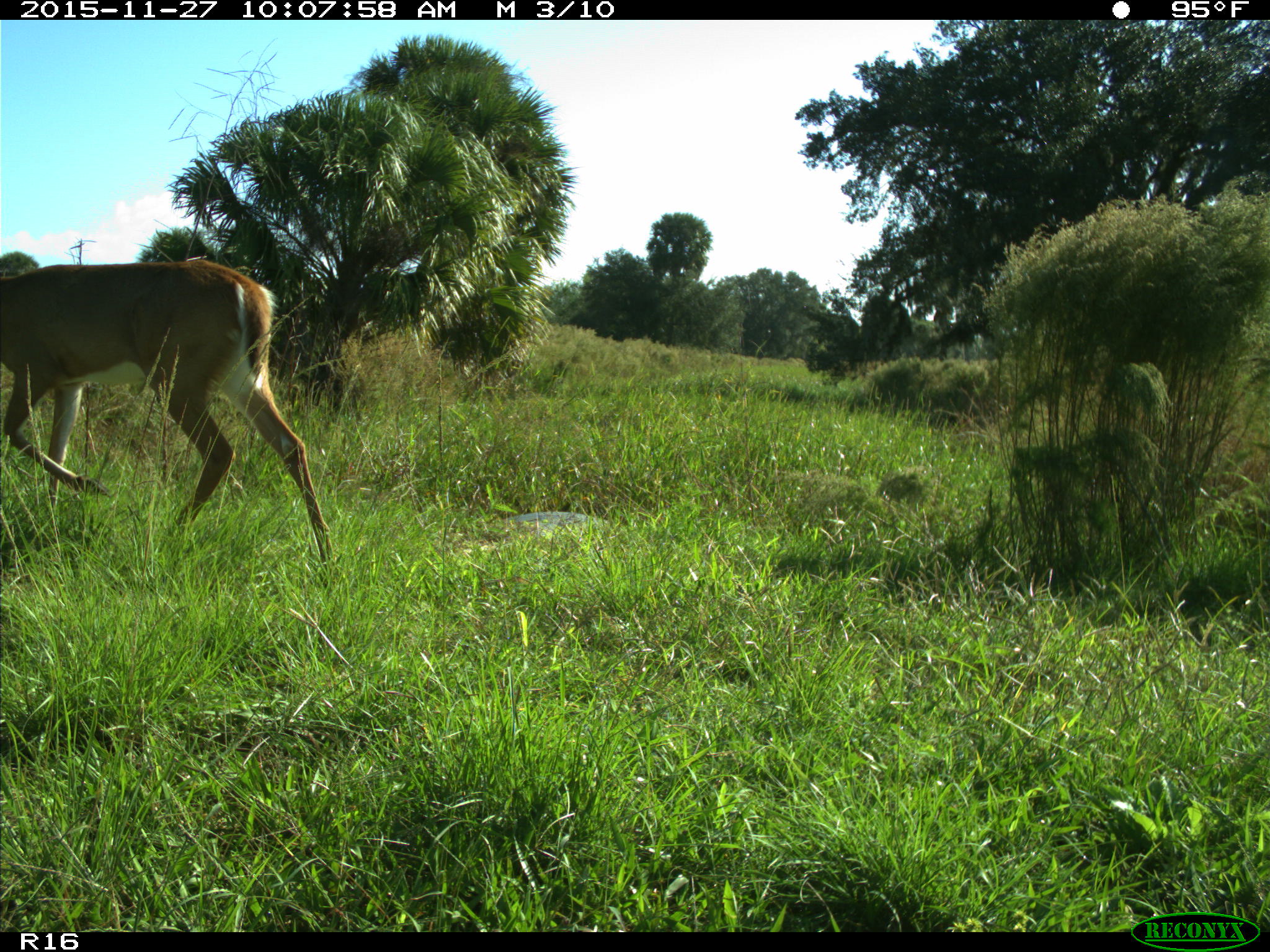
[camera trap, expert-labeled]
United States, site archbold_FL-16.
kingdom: Animalia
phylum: Chordata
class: Mammalia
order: Artiodactyla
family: Cervidae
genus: Odocoileus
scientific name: Odocoileus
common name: deer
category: unidentified deer